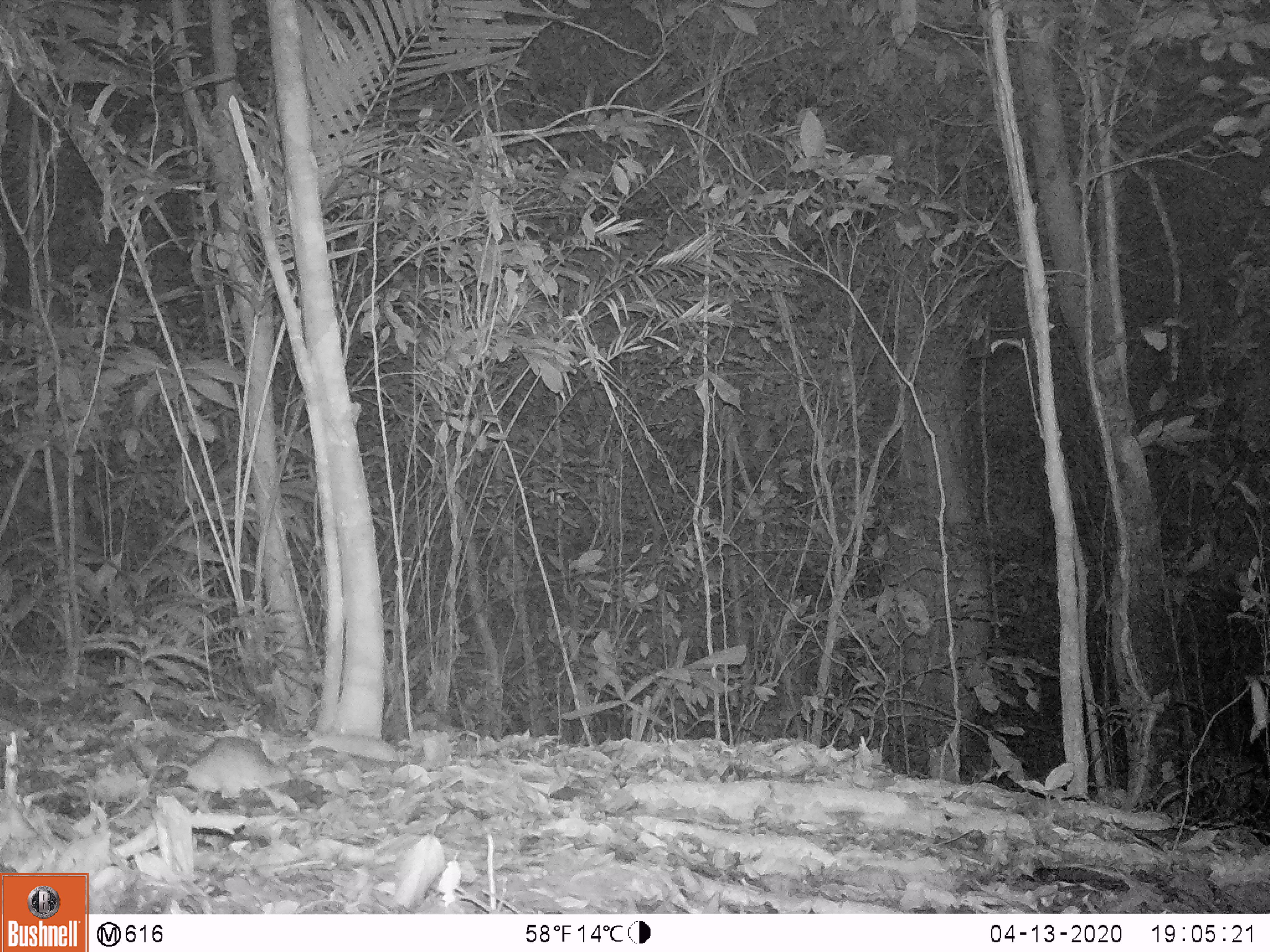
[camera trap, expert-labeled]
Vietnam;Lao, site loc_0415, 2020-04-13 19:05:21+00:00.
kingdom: Animalia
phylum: Chordata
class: Mammalia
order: Rodentia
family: Muridae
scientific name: Muridae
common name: old-world mice and rats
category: unidentified murid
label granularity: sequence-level